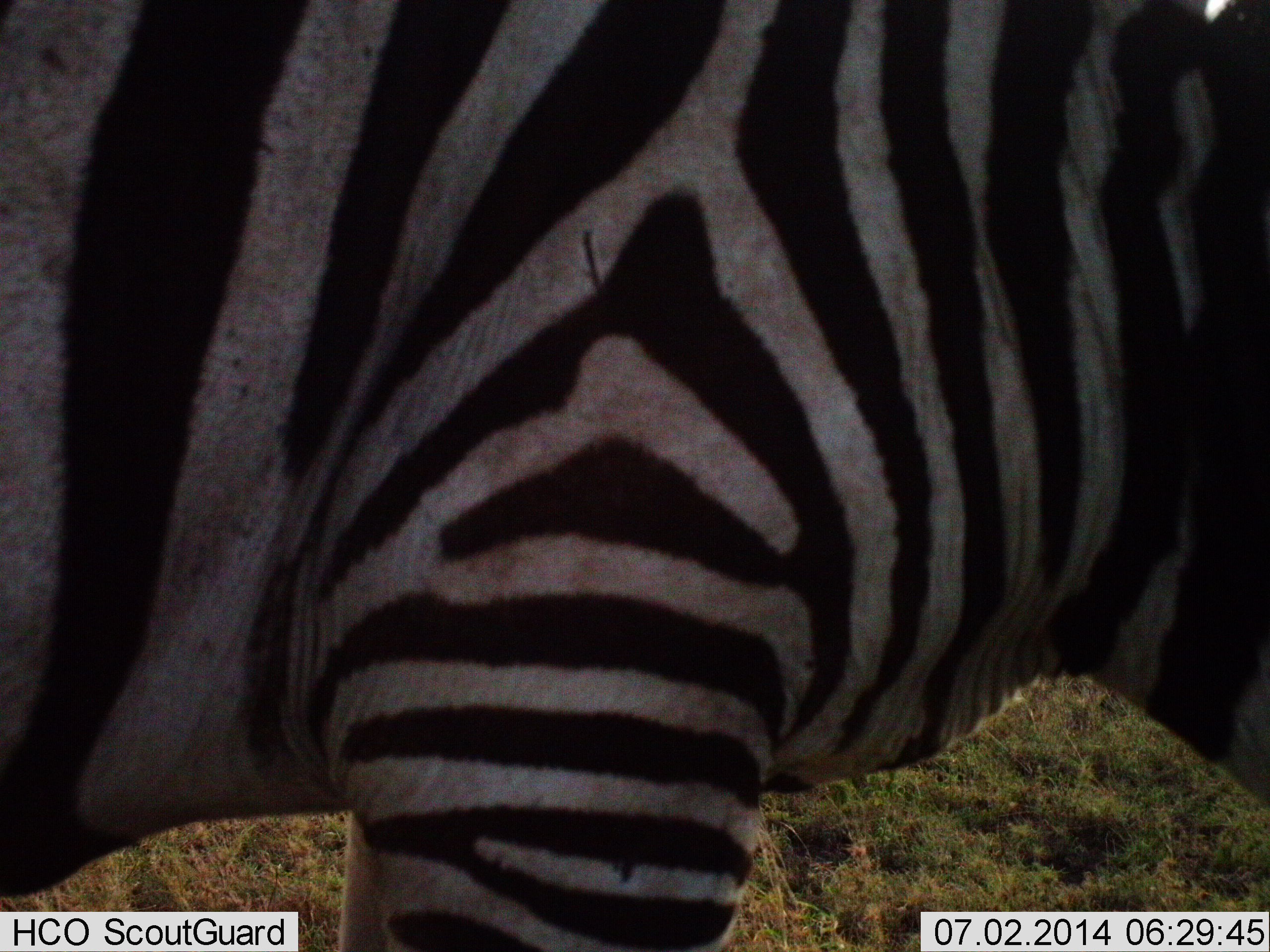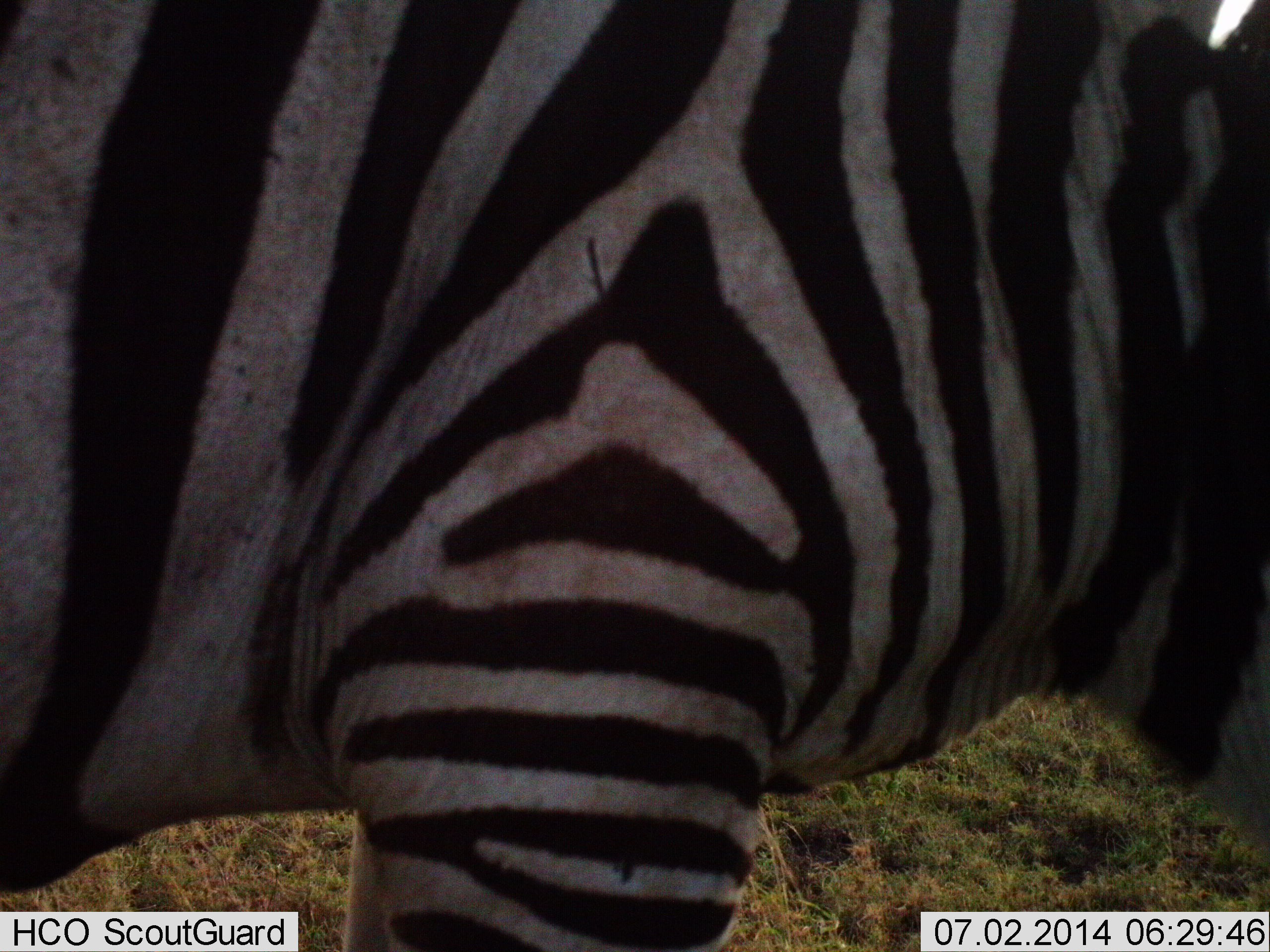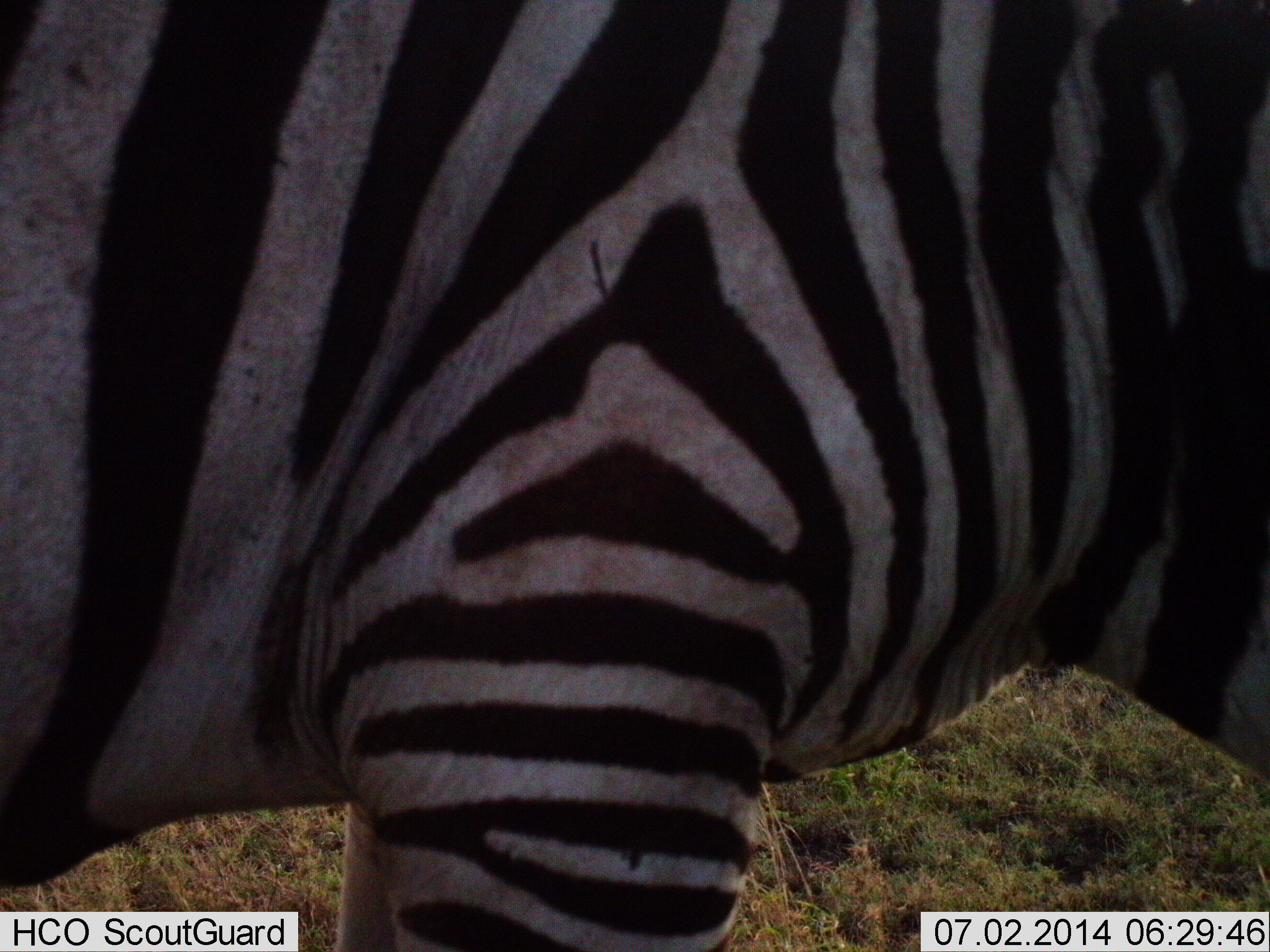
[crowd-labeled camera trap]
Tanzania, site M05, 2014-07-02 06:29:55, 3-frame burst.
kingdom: Animalia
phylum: Chordata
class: Mammalia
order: Perissodactyla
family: Equidae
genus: Equus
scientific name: Equus quagga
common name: plains zebra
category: zebra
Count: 1.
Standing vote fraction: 80%.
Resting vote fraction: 0%.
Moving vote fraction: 10%.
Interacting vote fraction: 0%.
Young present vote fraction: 0%.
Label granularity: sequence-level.